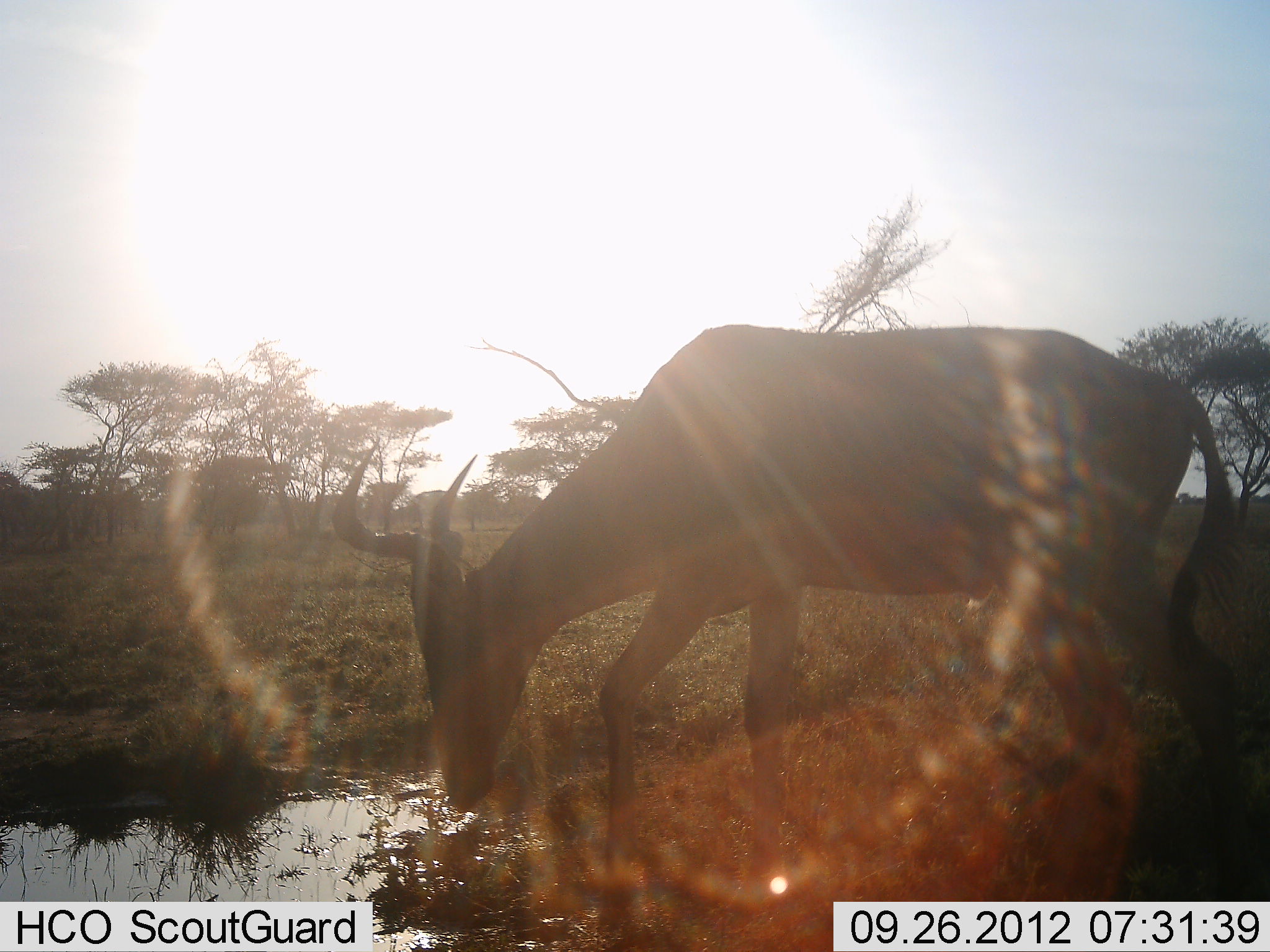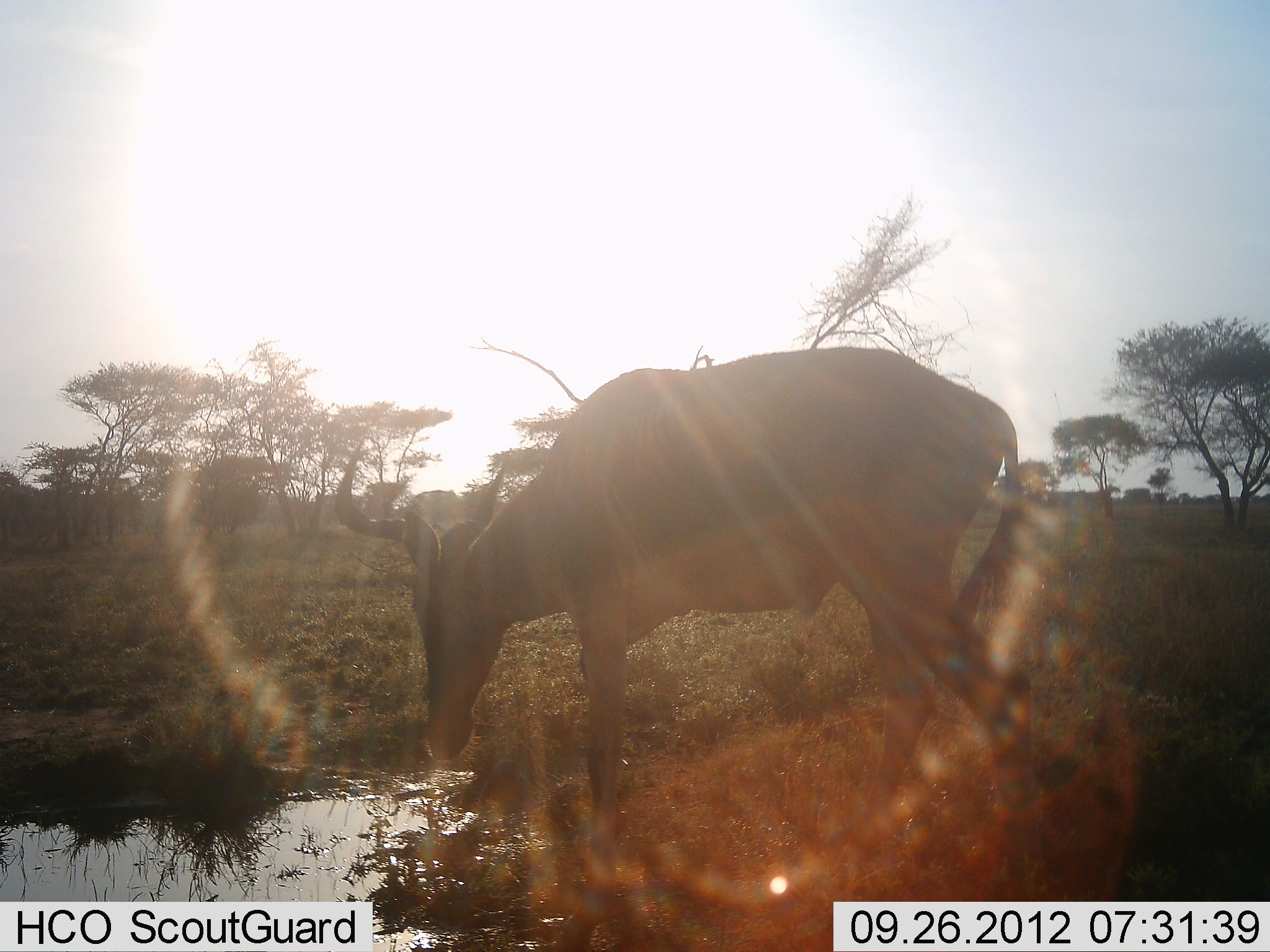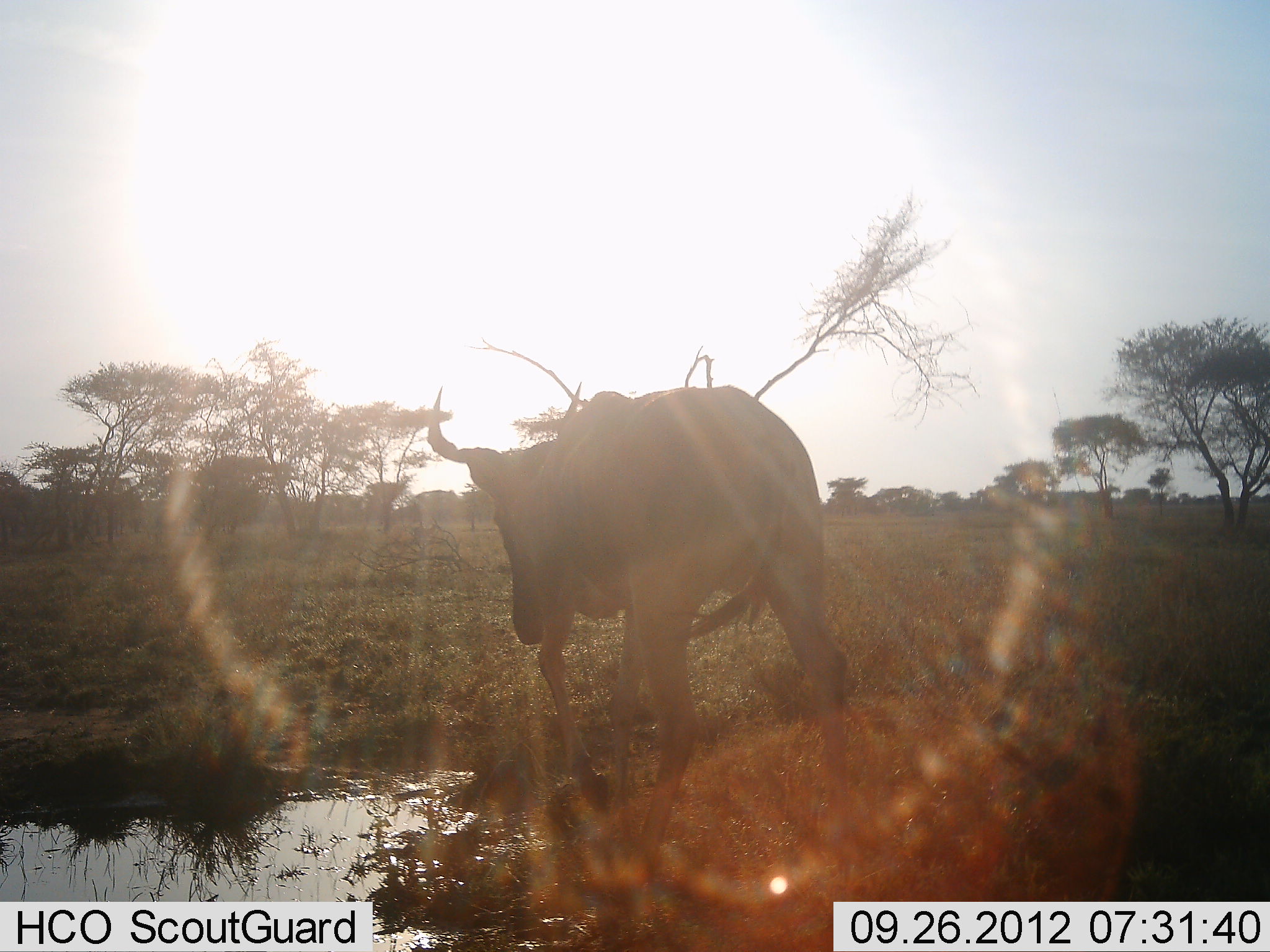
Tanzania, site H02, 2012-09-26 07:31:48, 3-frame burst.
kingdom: Animalia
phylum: Chordata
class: Mammalia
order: Artiodactyla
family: Bovidae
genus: Alcelaphus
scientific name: Alcelaphus buselaphus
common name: hartebeest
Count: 1.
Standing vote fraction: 20%.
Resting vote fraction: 10%.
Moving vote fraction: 30%.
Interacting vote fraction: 0%.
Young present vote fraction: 0%.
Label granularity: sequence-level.